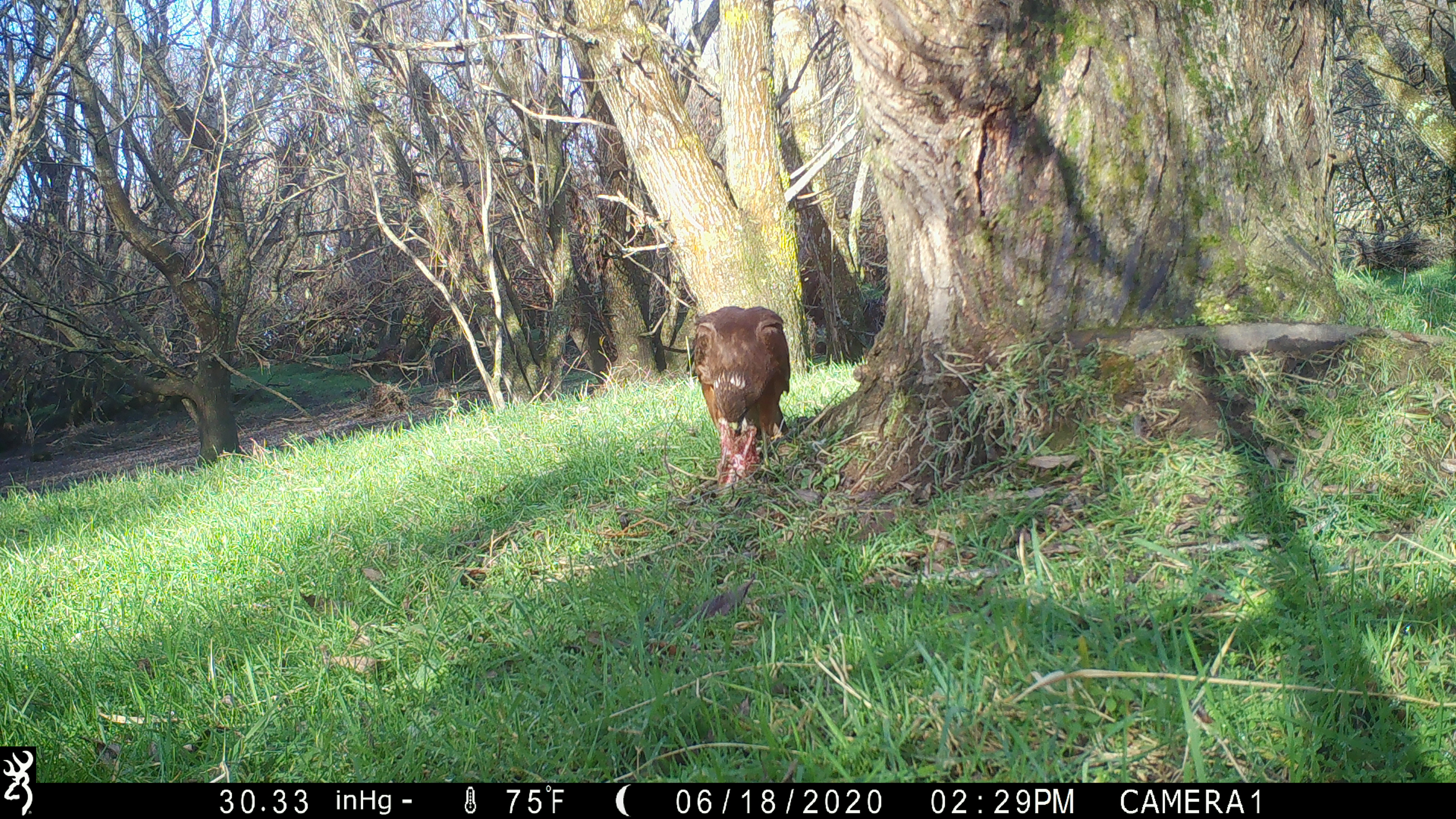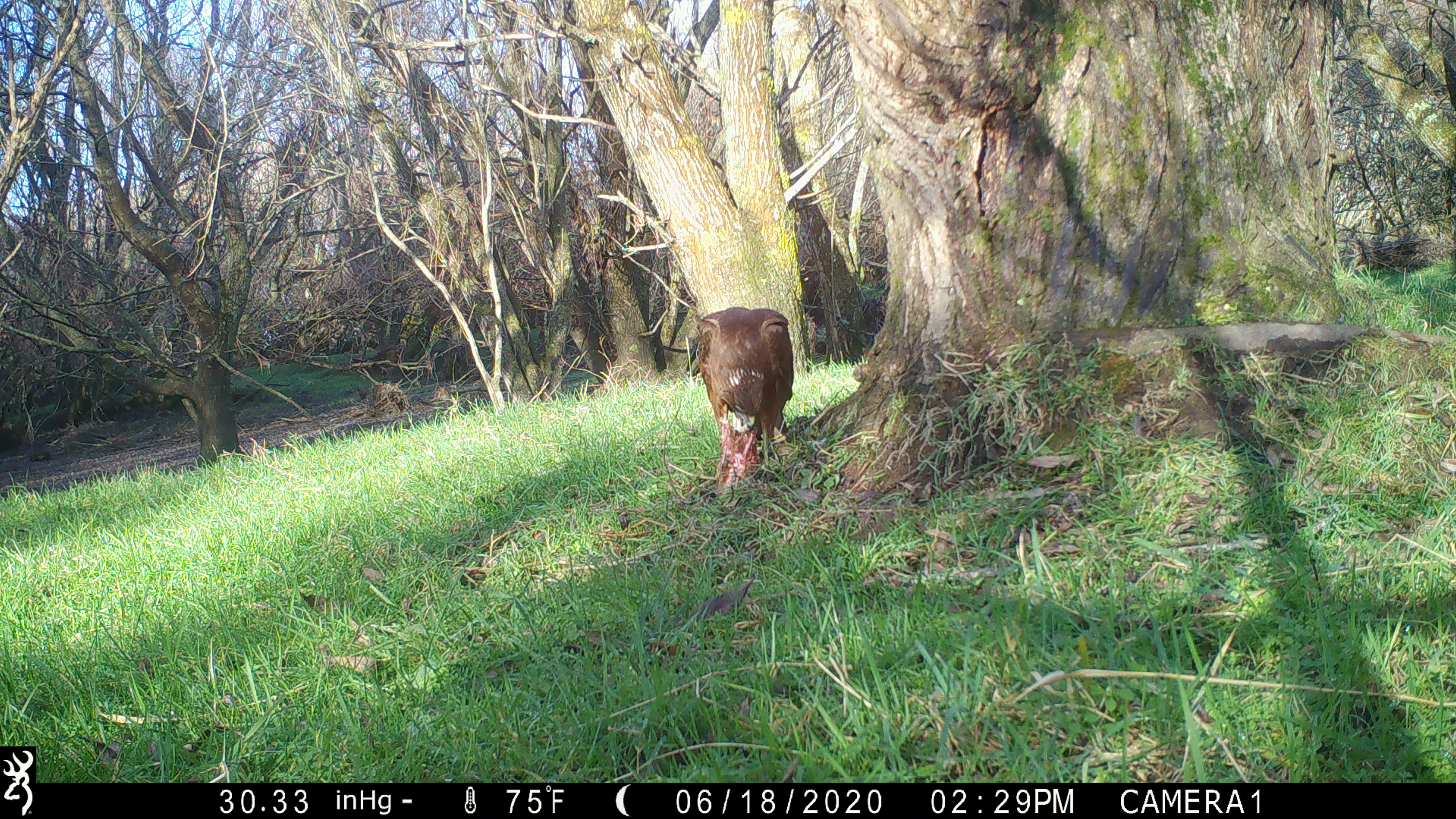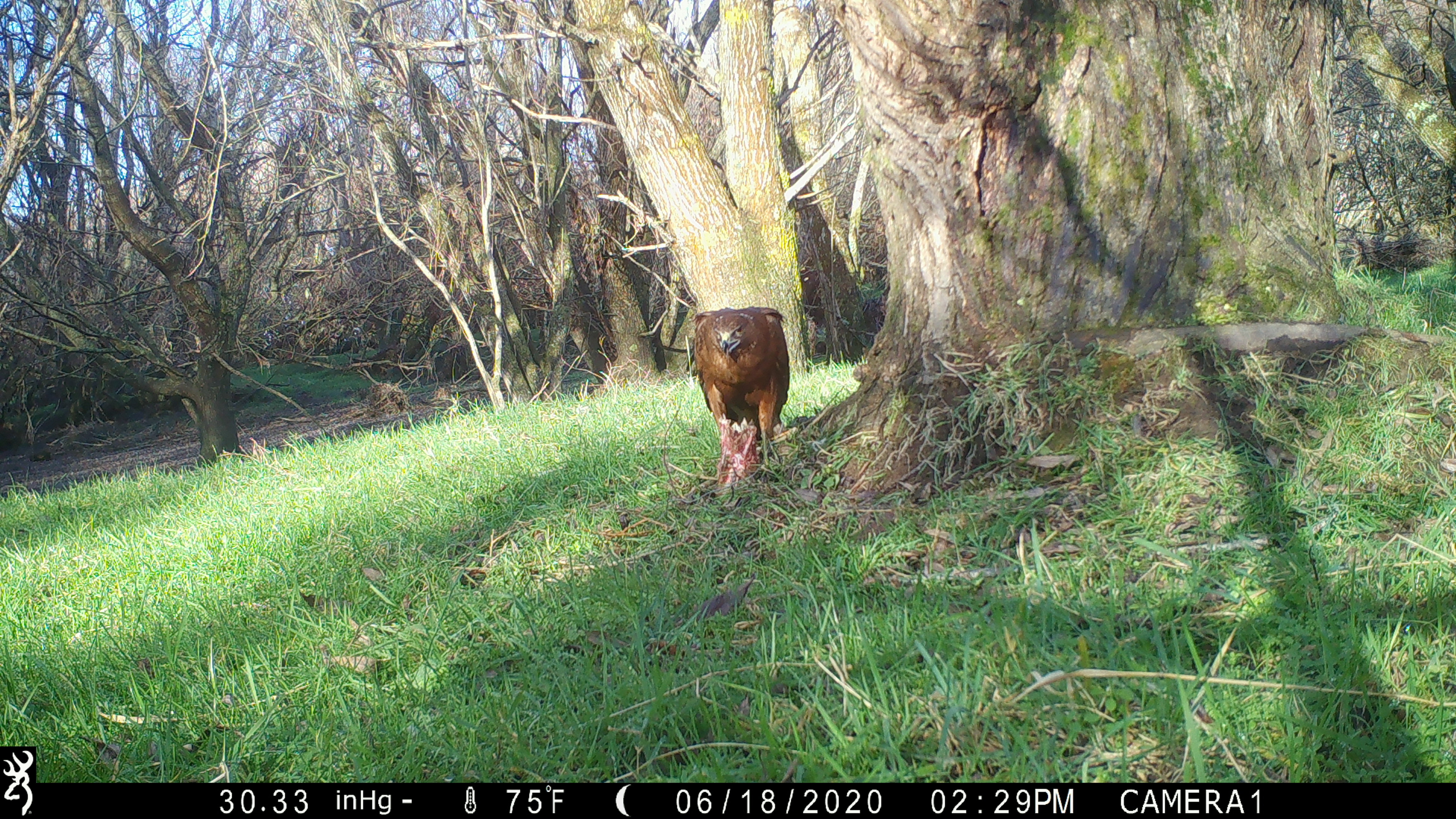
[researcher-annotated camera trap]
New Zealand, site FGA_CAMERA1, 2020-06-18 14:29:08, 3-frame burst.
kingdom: Animalia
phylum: Chordata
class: Aves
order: Accipitriformes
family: Accipitridae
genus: Circus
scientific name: Circus approximans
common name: swamp harrier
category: harrier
Harrier (swamp harrier) (Circus approximans).